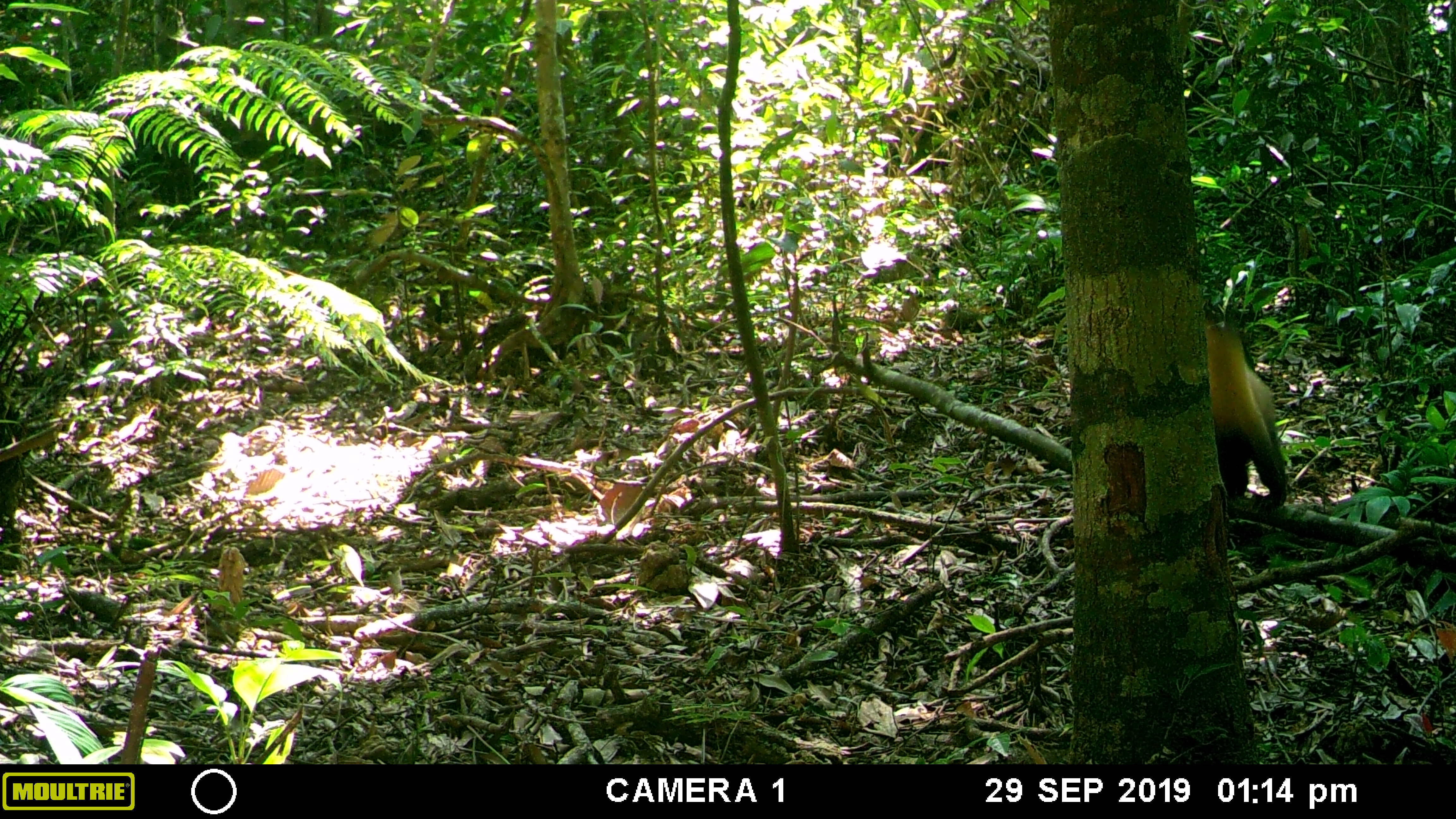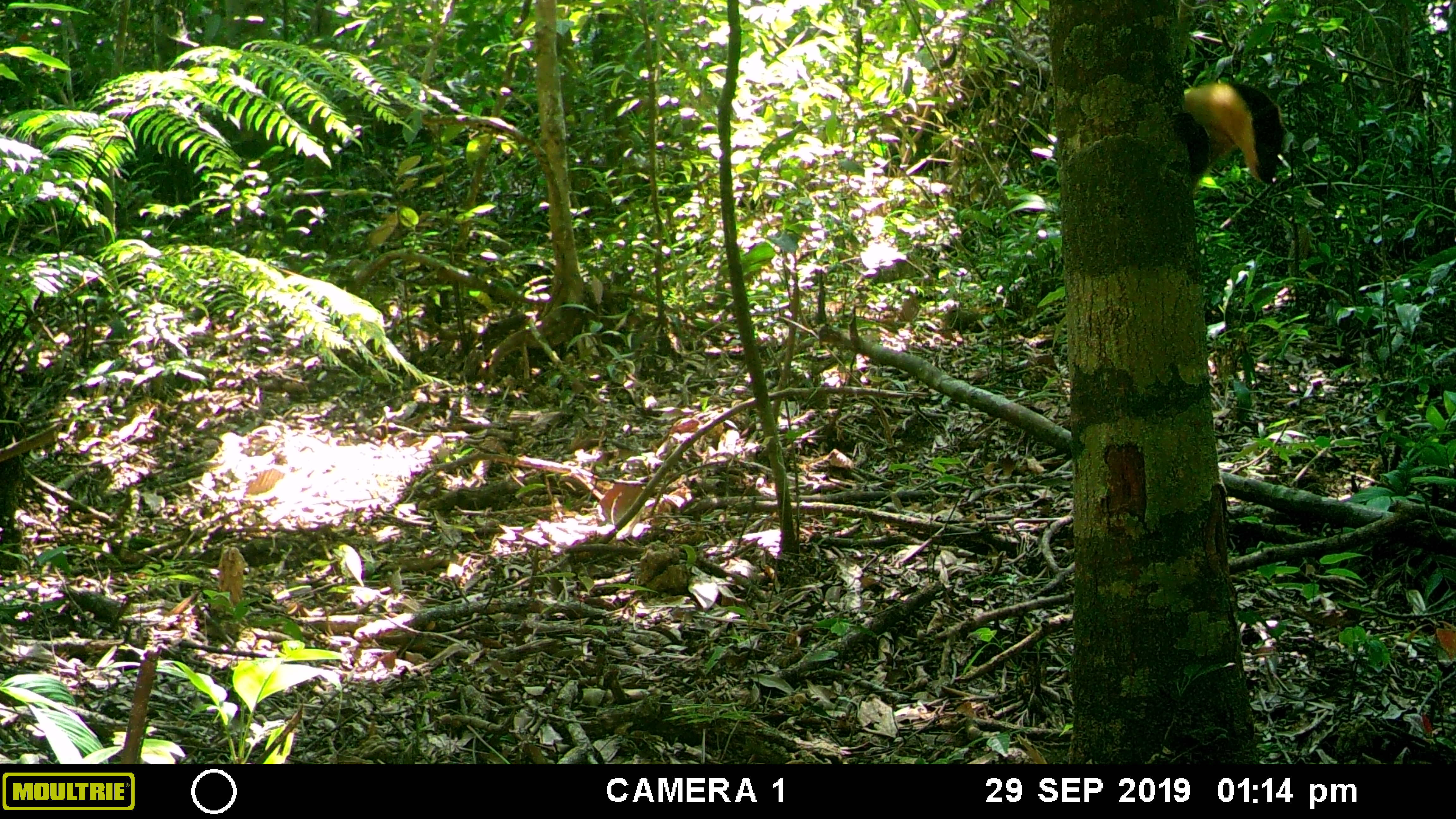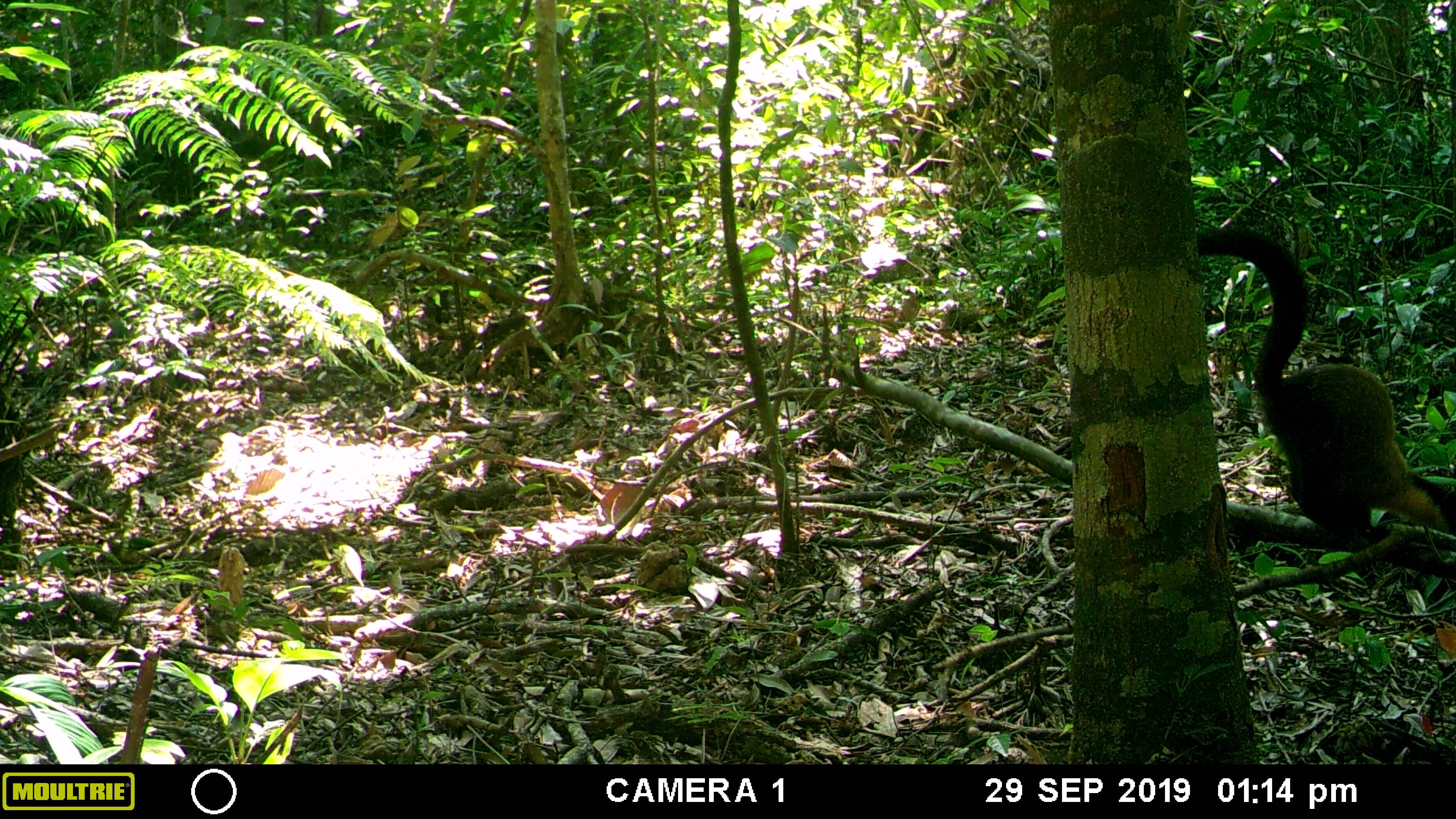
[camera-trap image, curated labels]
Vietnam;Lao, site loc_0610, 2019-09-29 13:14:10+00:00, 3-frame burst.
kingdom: Animalia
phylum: Chordata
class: Mammalia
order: Carnivora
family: Mustelidae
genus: Martes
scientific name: Martes flavigula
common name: yellow-throated marten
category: yellow throated marten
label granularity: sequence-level